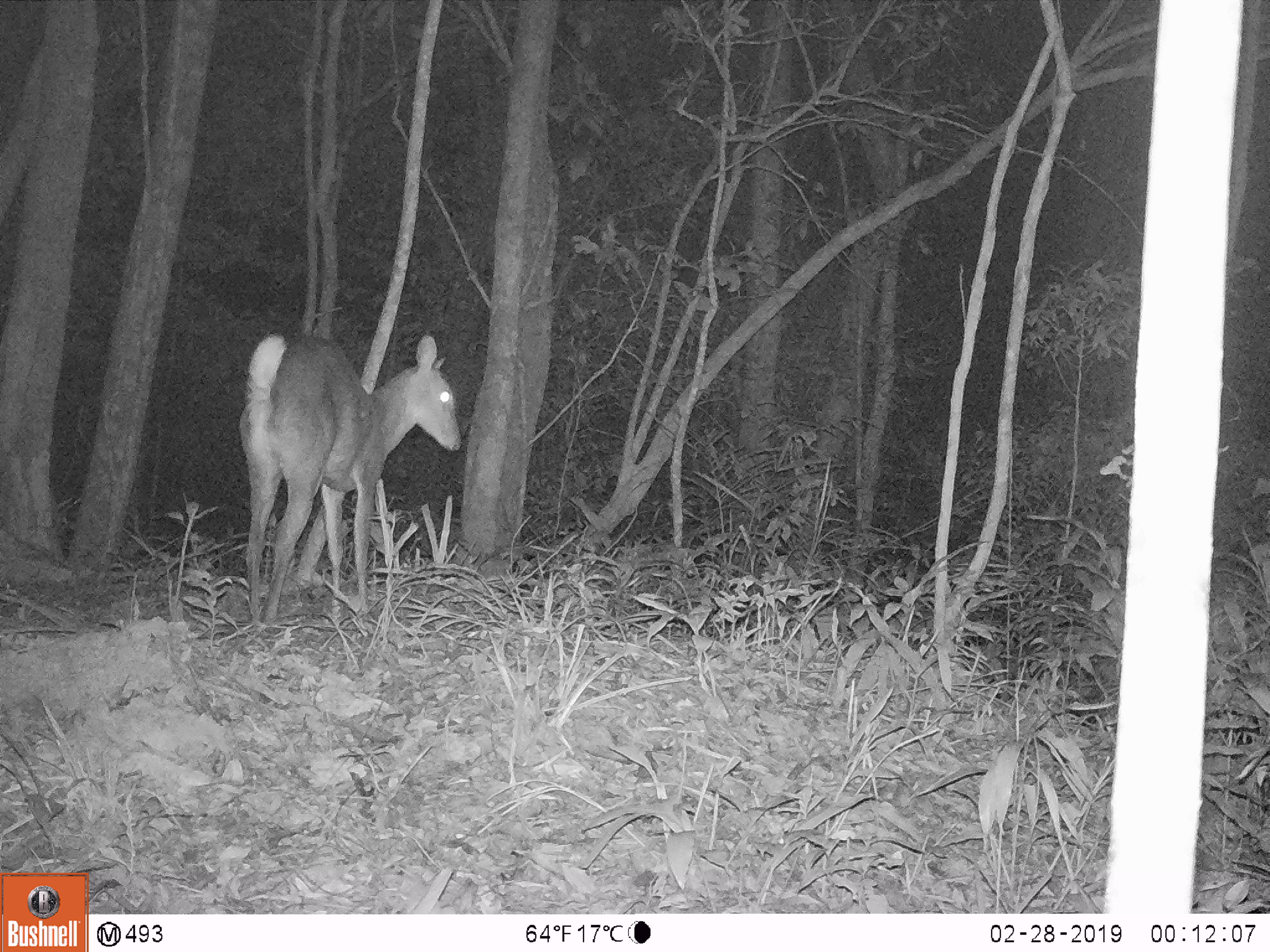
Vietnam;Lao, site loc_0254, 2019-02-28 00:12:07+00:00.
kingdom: Animalia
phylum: Chordata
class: Mammalia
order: Artiodactyla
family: Cervidae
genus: Muntiacus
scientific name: Muntiacus vuquangensis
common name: large-antlered muntjac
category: large antlered muntjac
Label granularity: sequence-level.